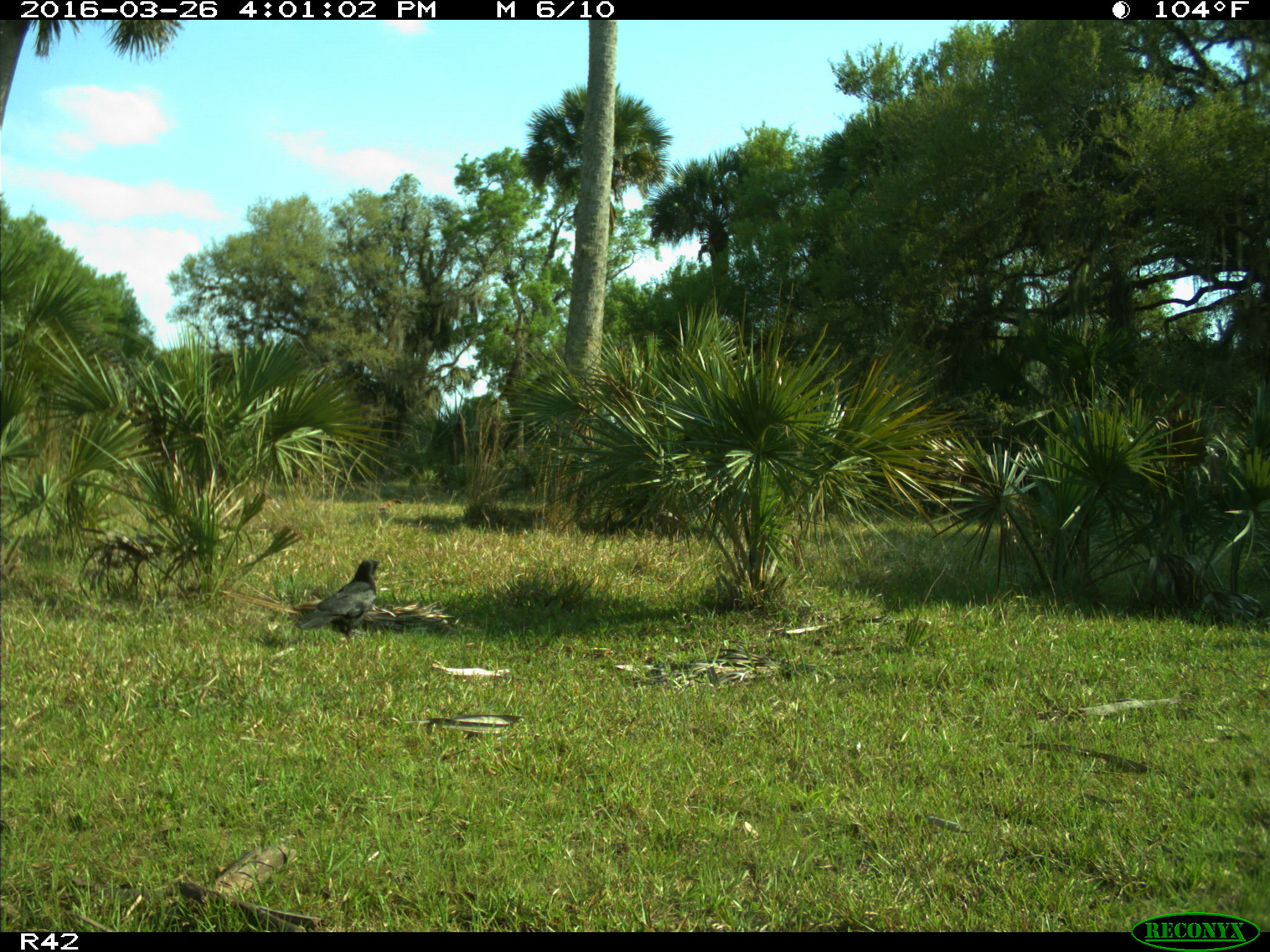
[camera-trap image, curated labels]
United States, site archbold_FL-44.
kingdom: Animalia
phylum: Chordata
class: Aves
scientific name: Aves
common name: birds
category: unidentified bird